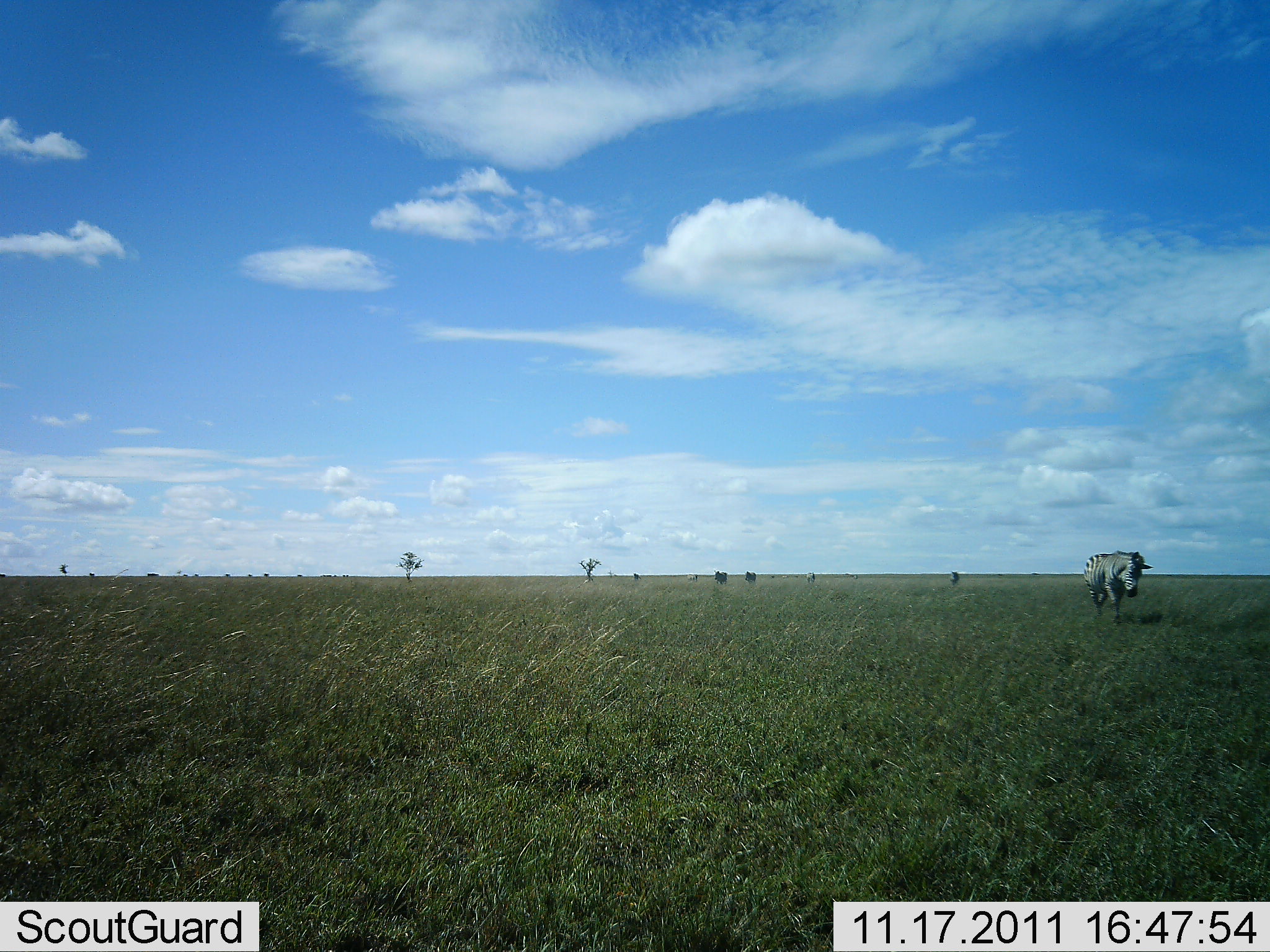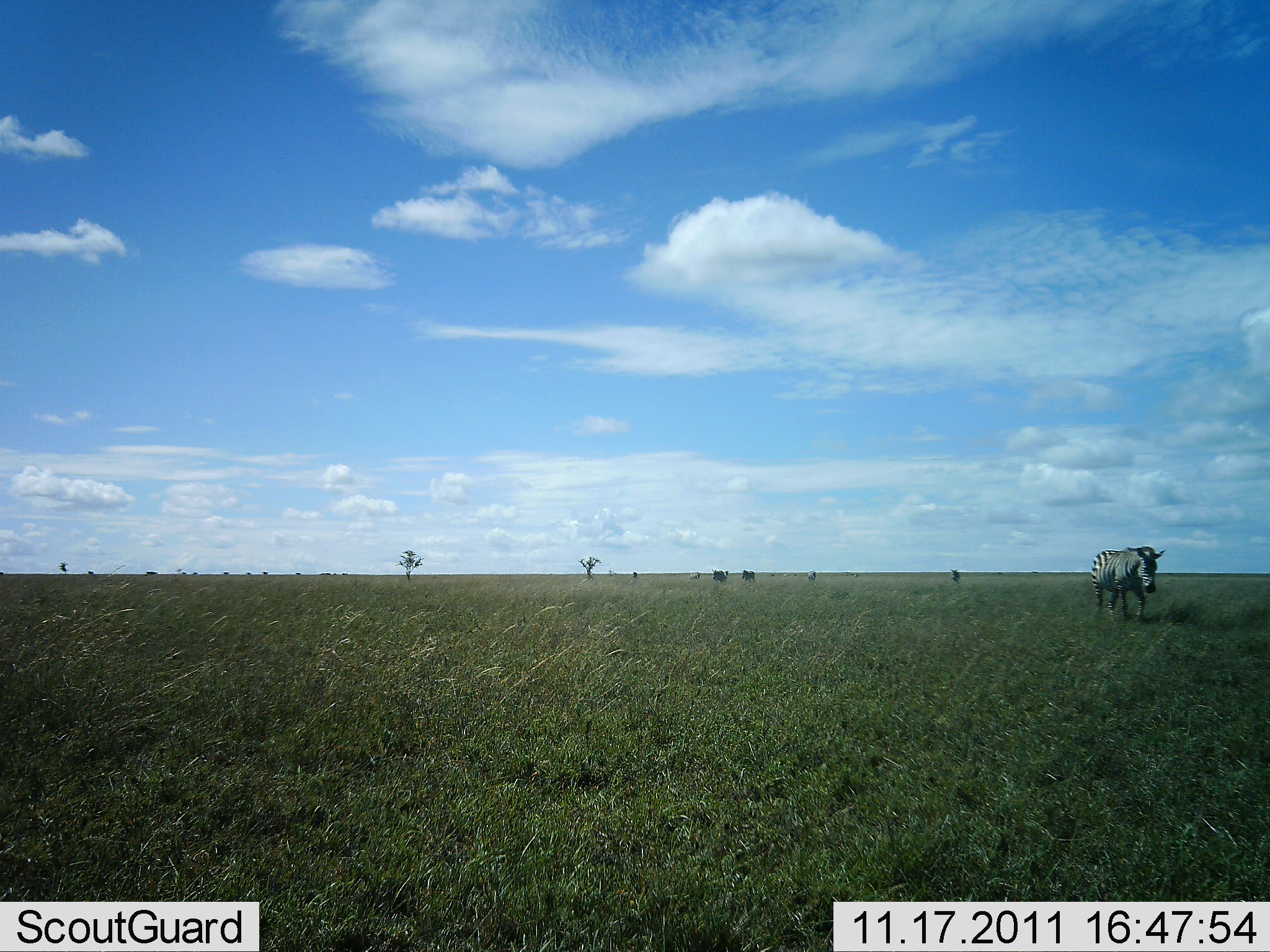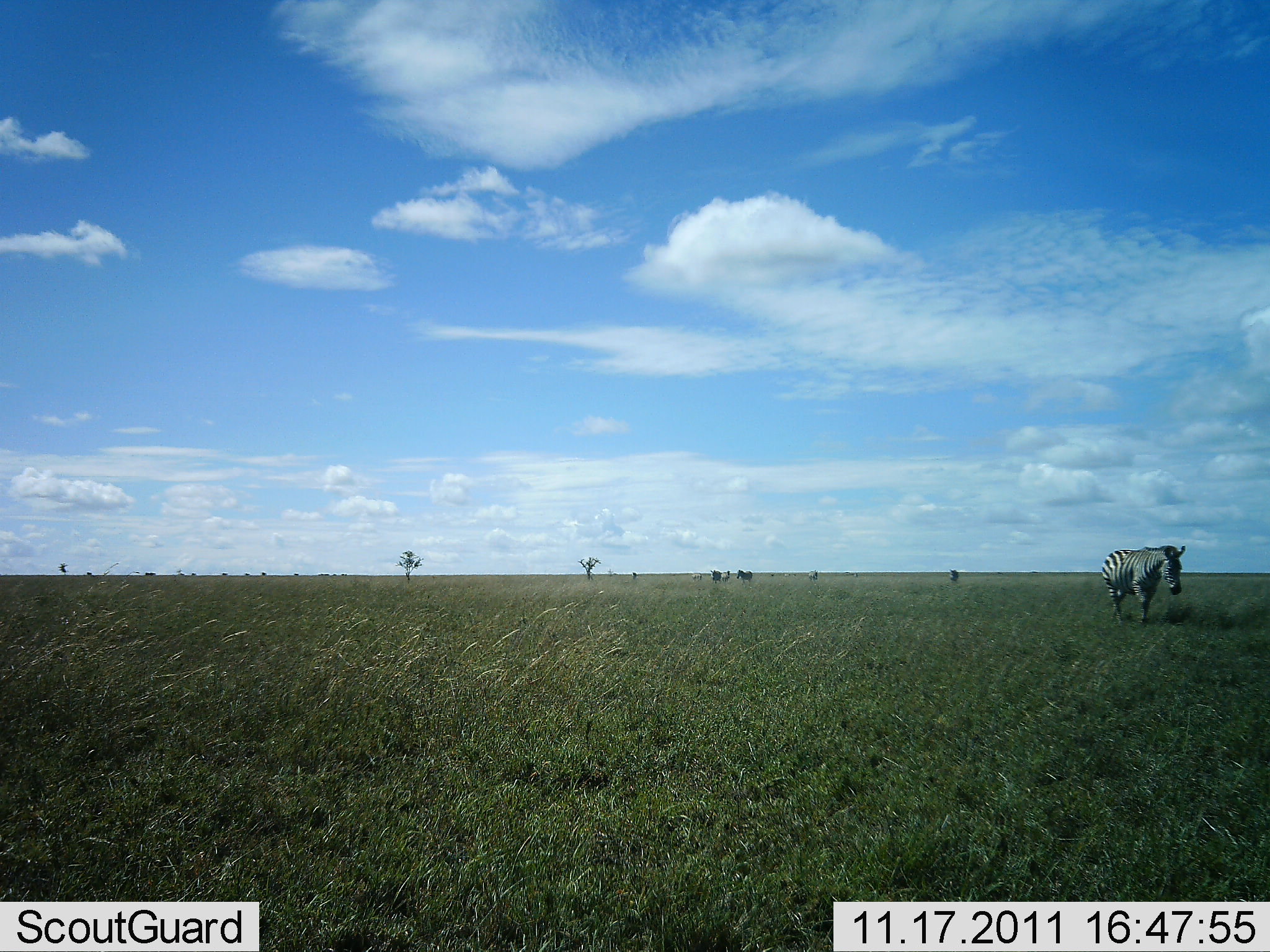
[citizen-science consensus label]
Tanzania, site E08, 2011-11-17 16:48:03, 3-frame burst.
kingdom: Animalia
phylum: Chordata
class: Mammalia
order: Perissodactyla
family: Equidae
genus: Equus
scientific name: Equus quagga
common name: plains zebra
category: zebra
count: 4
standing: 0%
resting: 0%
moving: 100%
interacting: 0%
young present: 0%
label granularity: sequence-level